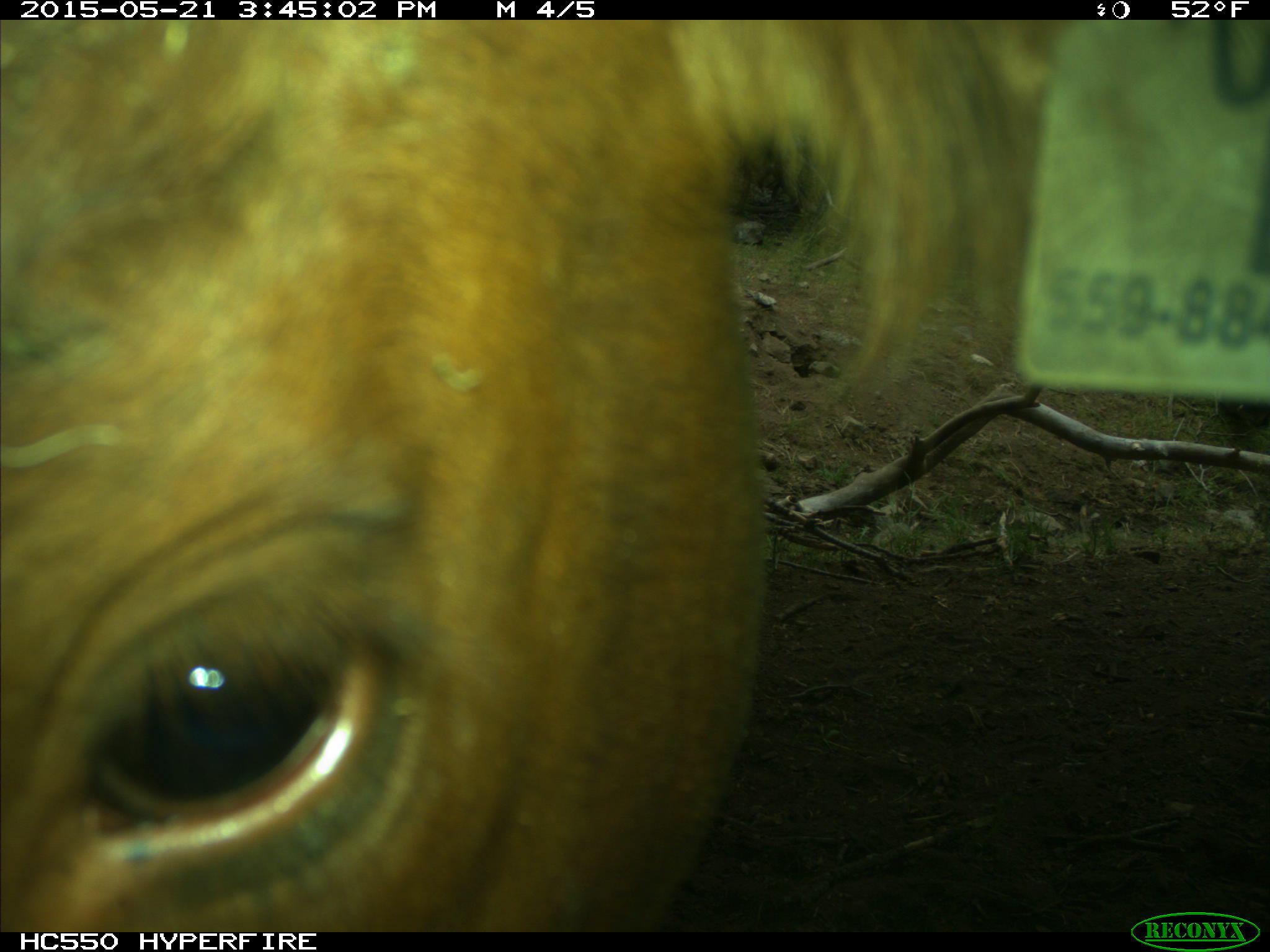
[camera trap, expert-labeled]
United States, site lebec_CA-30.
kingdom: Animalia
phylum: Chordata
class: Mammalia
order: Artiodactyla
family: Bovidae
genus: Bos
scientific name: Bos taurus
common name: domestic cow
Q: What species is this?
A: Bos taurus (domestic cow).